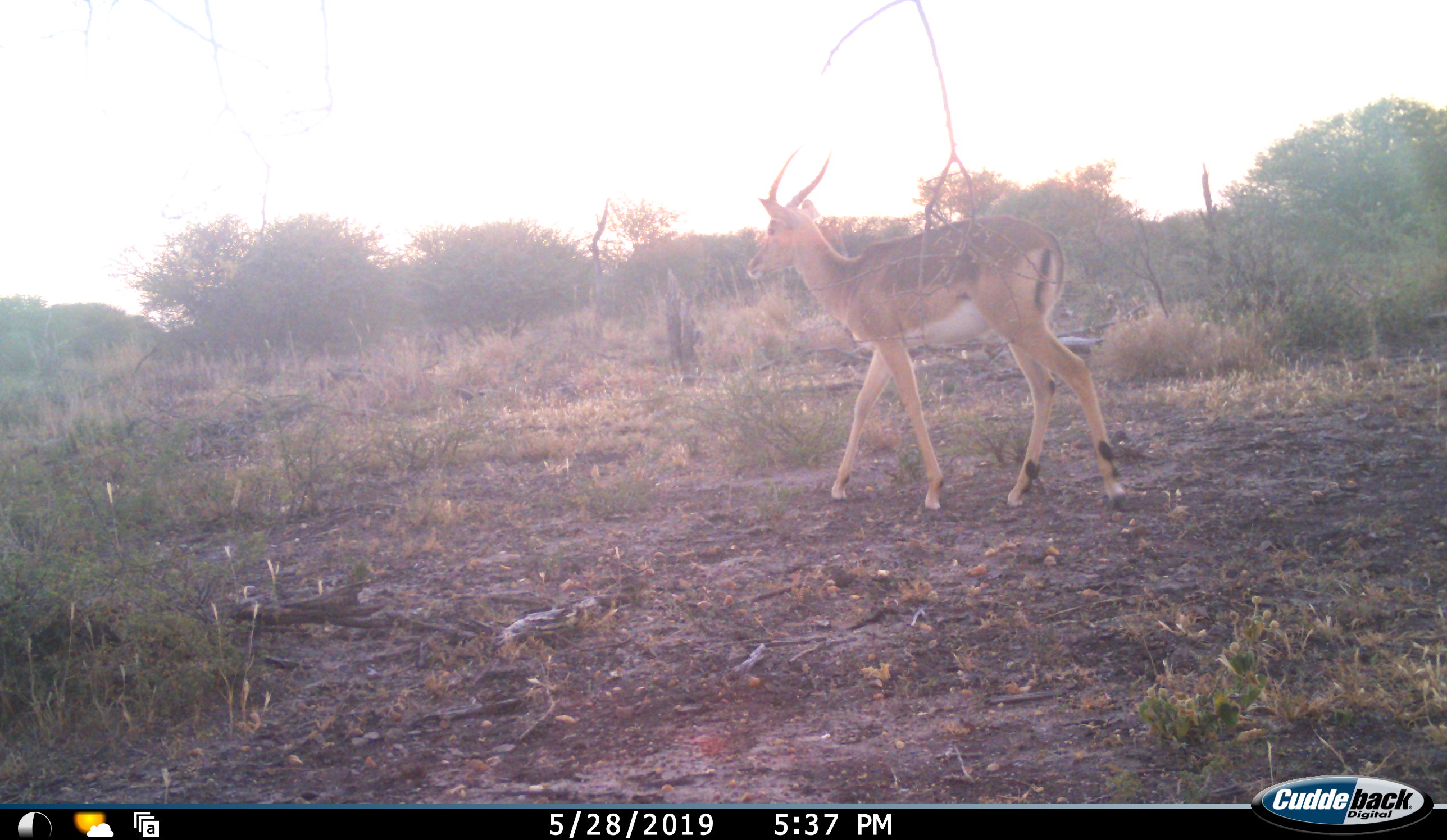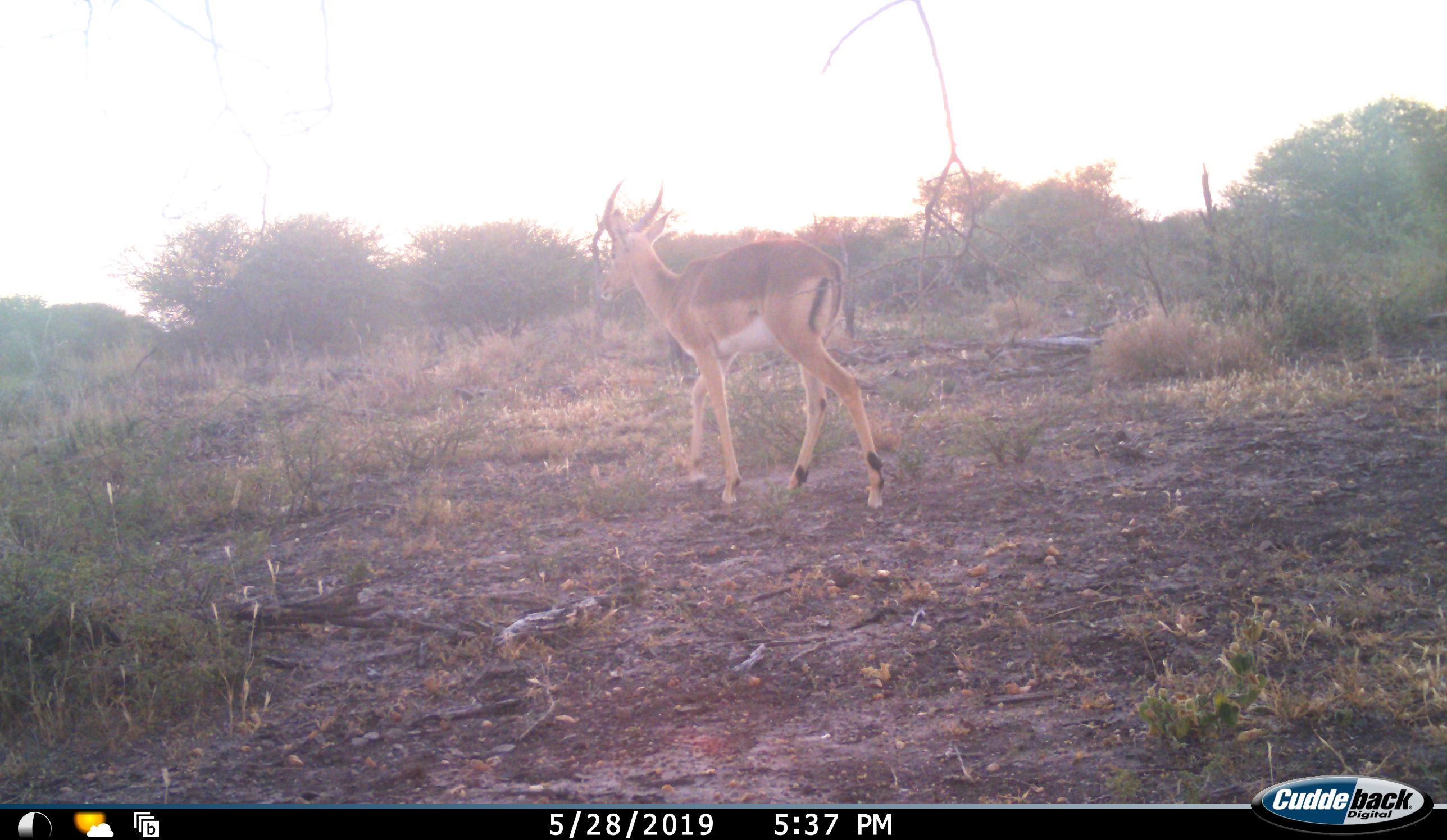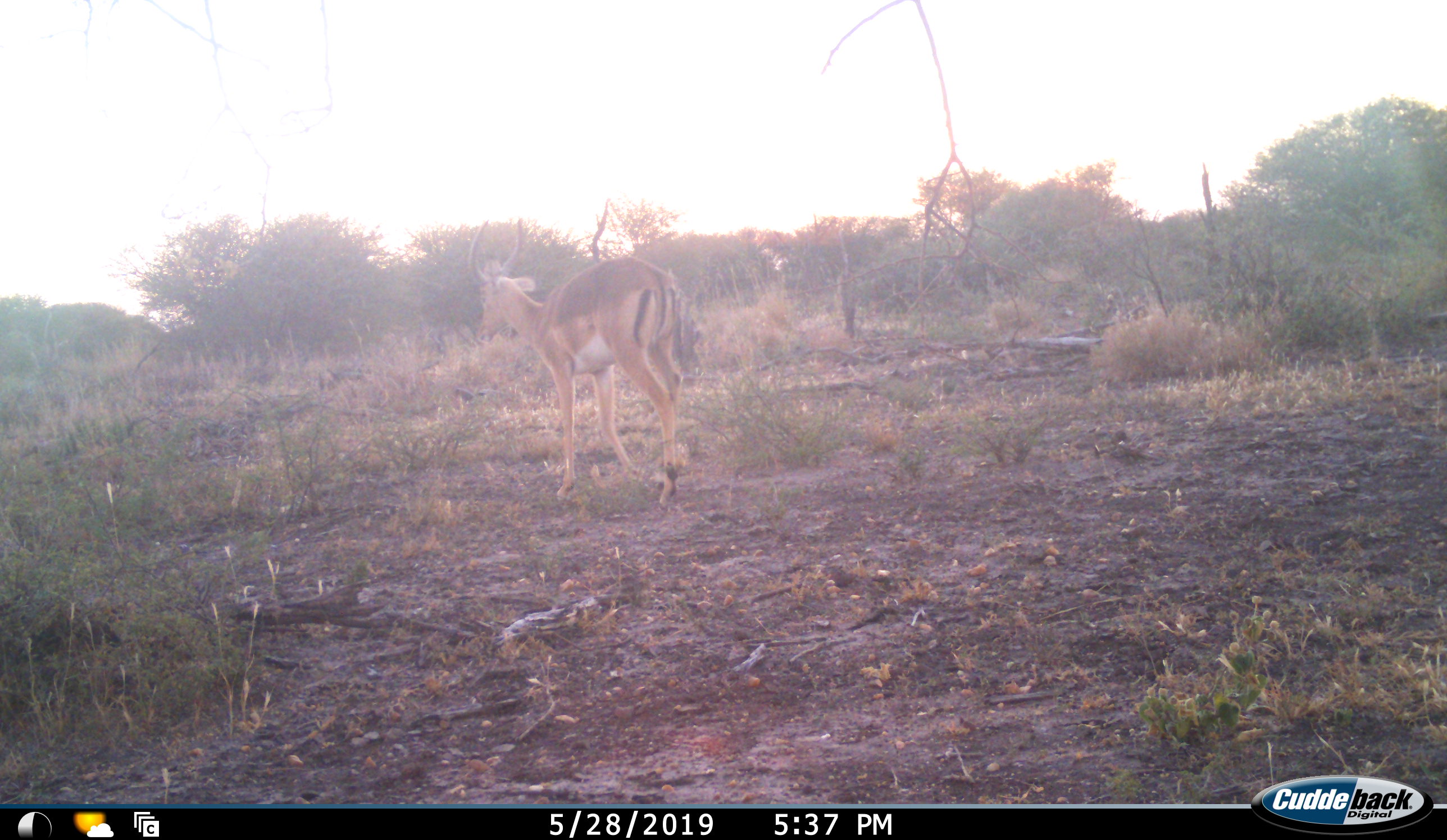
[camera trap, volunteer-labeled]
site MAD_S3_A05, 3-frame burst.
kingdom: Animalia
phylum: Chordata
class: Mammalia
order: Artiodactyla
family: Bovidae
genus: Aepyceros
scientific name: Aepyceros melampus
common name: impala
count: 1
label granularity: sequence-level